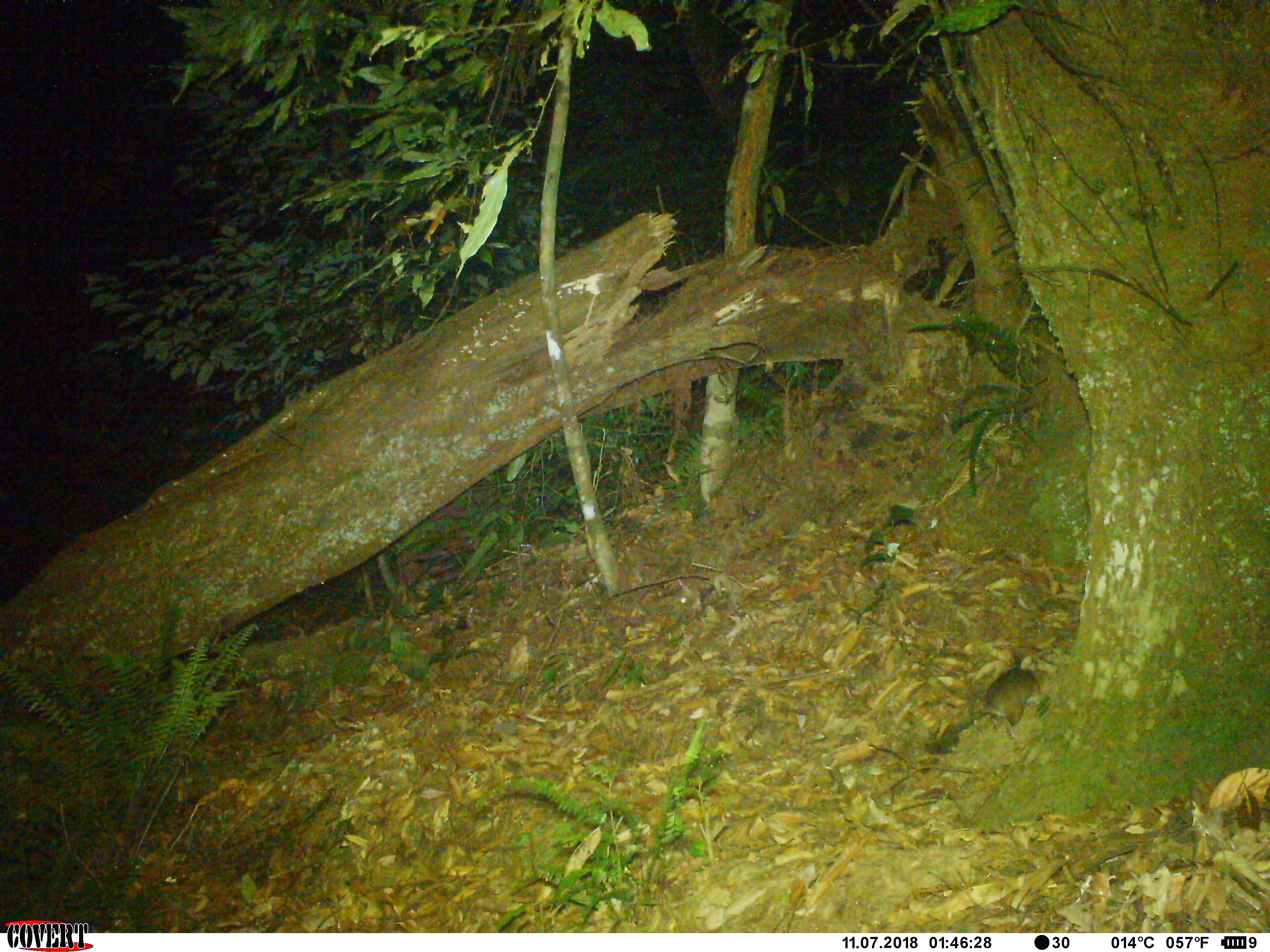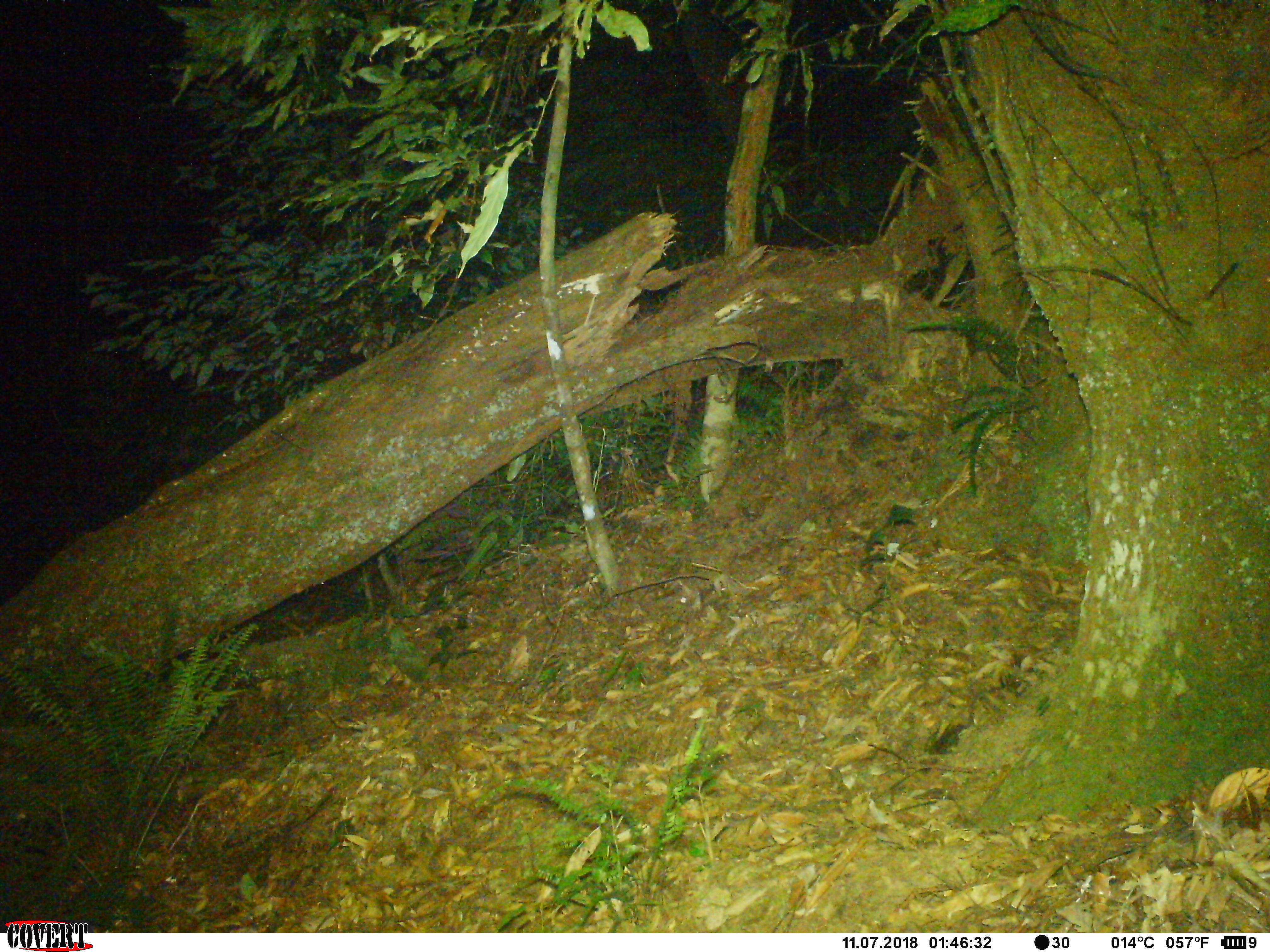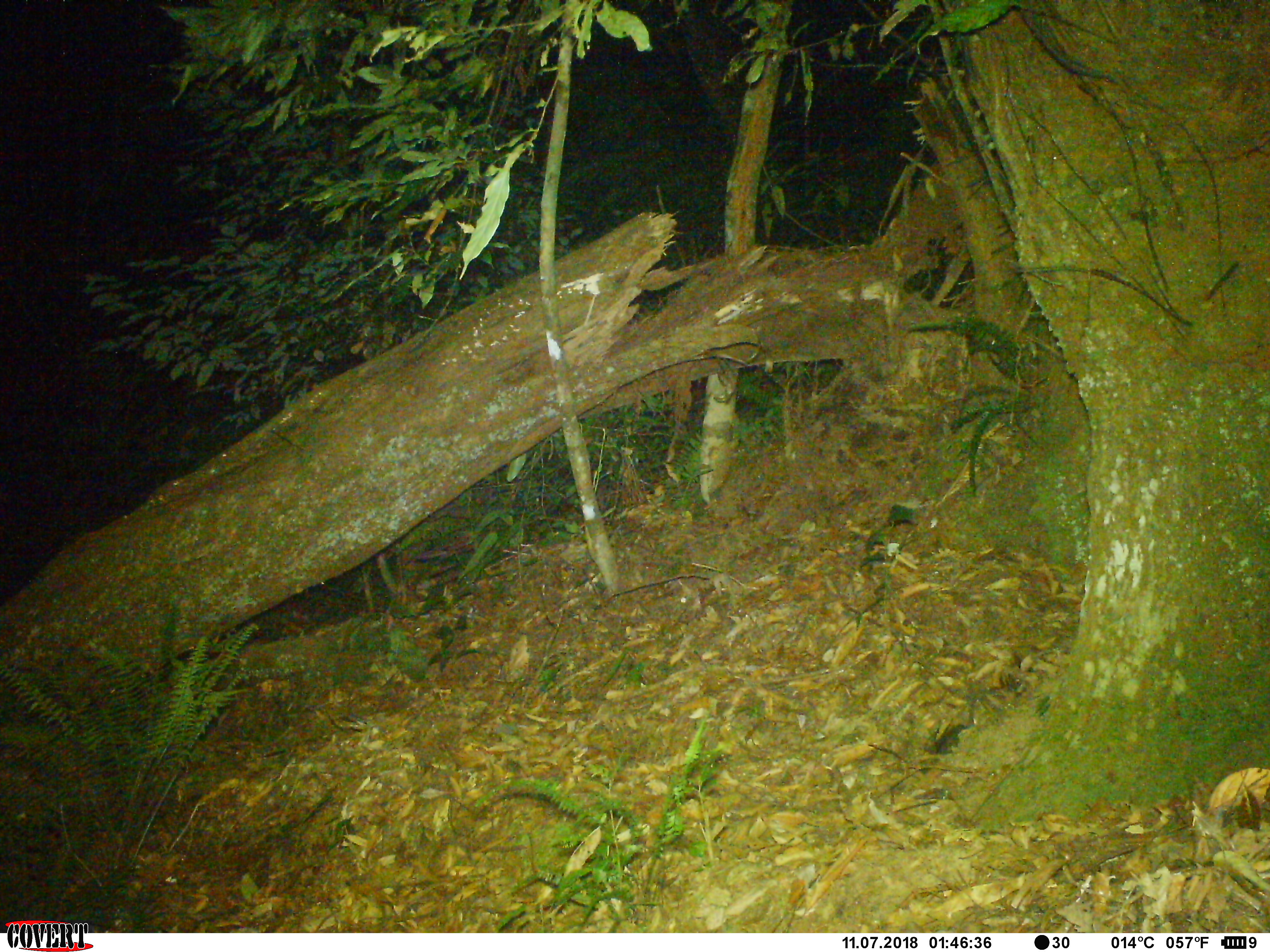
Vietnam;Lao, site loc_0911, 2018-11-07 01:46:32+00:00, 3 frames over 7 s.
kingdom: Animalia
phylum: Chordata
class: Mammalia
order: Rodentia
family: Muridae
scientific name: Muridae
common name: old-world mice and rats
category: unidentified murid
Unidentified murid (old-world mice and rats) (Muridae). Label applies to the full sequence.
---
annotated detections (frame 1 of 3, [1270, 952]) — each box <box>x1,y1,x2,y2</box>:
unidentified murid: <box>932,667,1042,755</box>